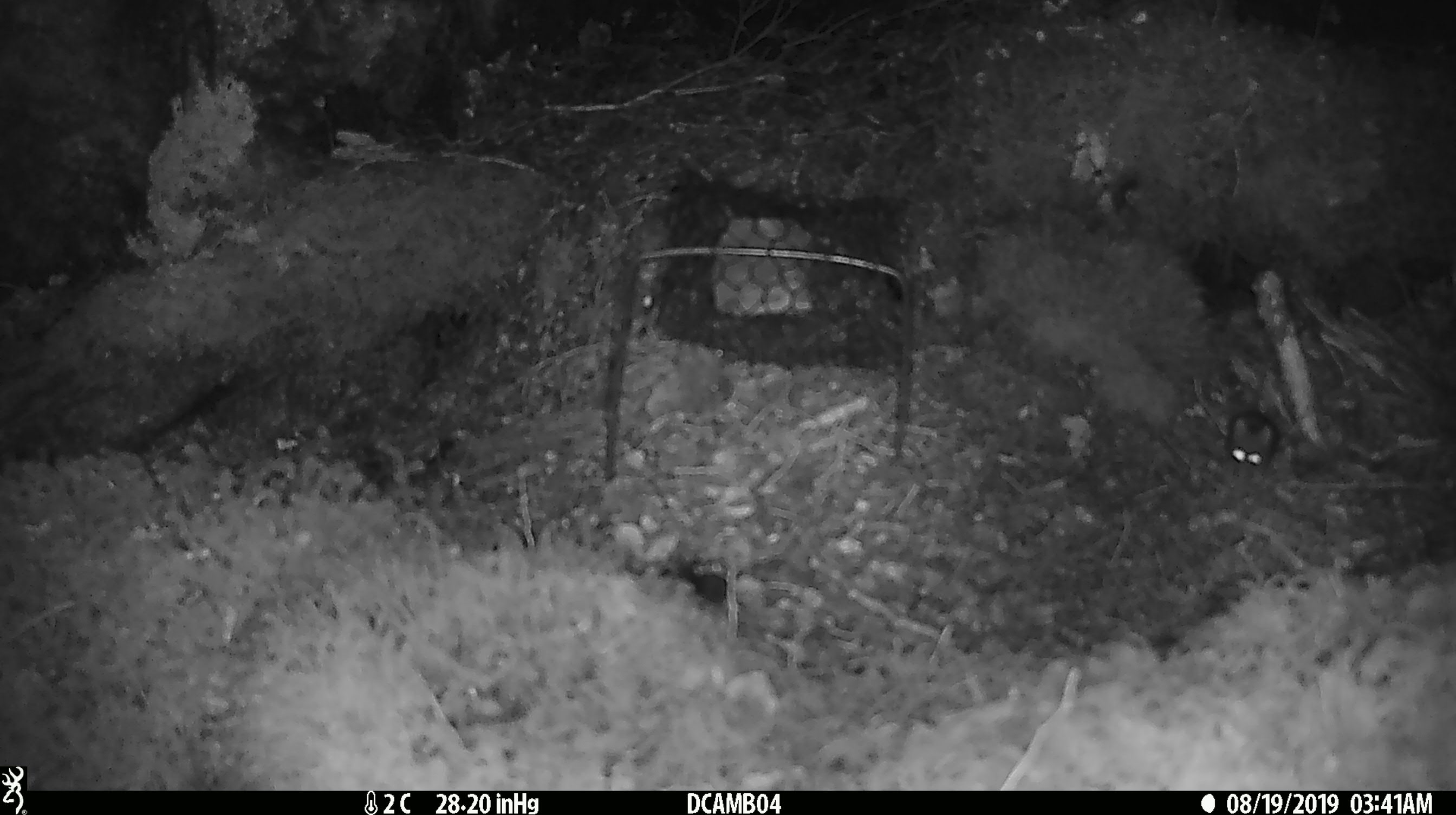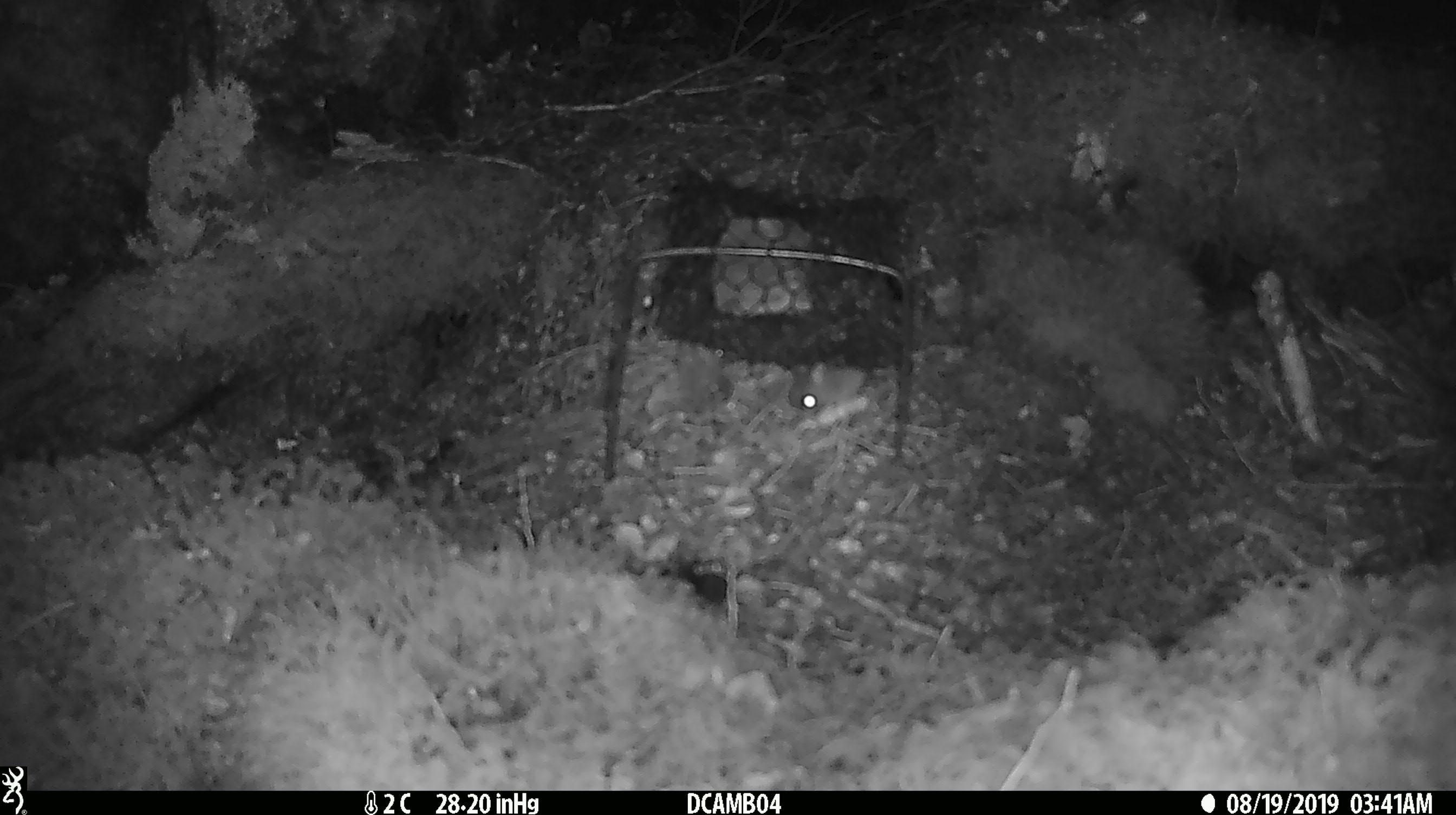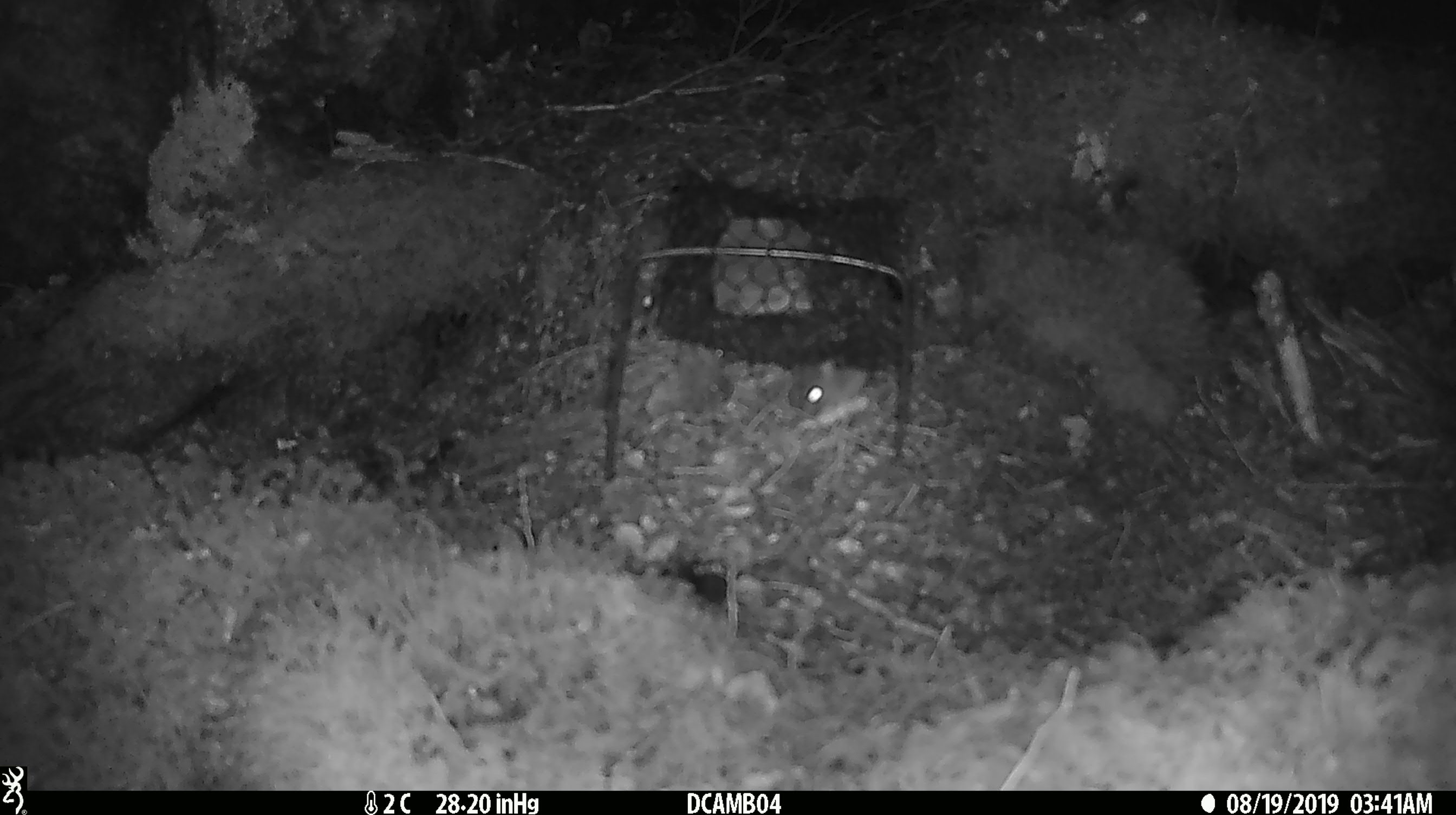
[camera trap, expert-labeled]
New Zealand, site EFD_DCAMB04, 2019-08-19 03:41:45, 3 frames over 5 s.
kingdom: Animalia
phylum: Chordata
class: Mammalia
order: Rodentia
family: Muridae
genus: Mus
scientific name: Mus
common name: mouse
Mouse (Mus).